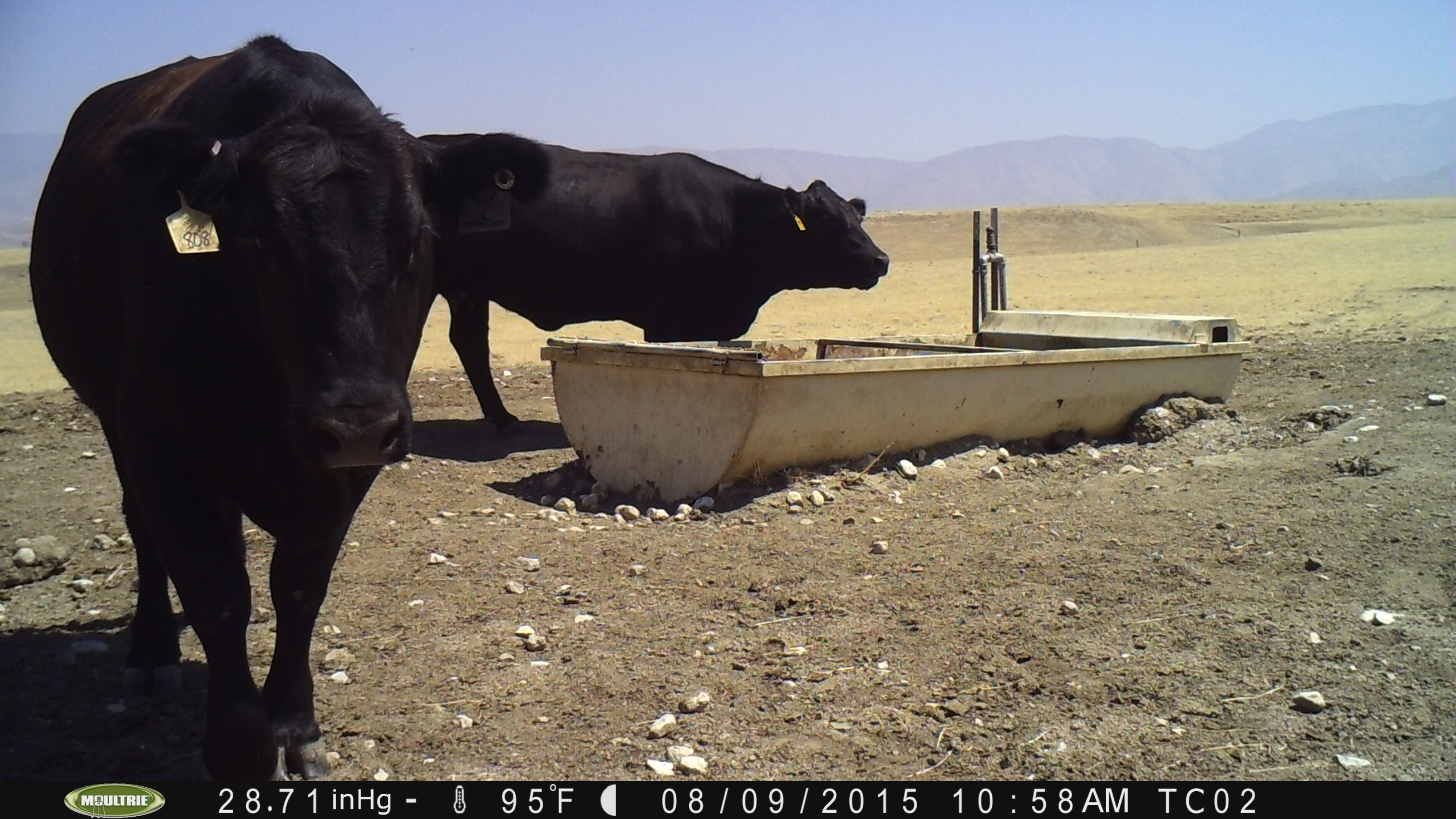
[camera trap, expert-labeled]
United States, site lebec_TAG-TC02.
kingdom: Animalia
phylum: Chordata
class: Mammalia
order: Artiodactyla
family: Bovidae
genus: Bos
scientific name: Bos taurus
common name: domestic cow